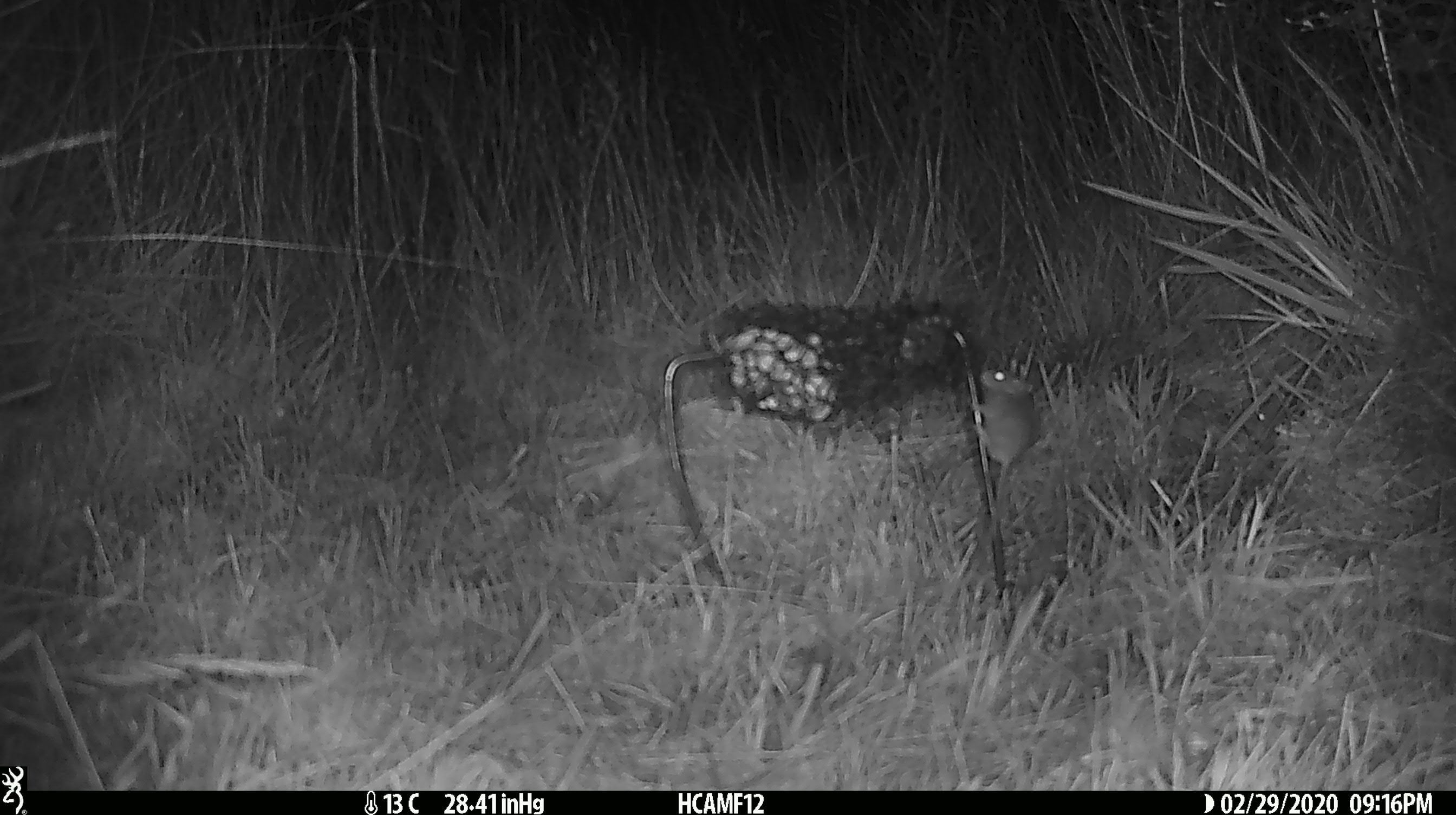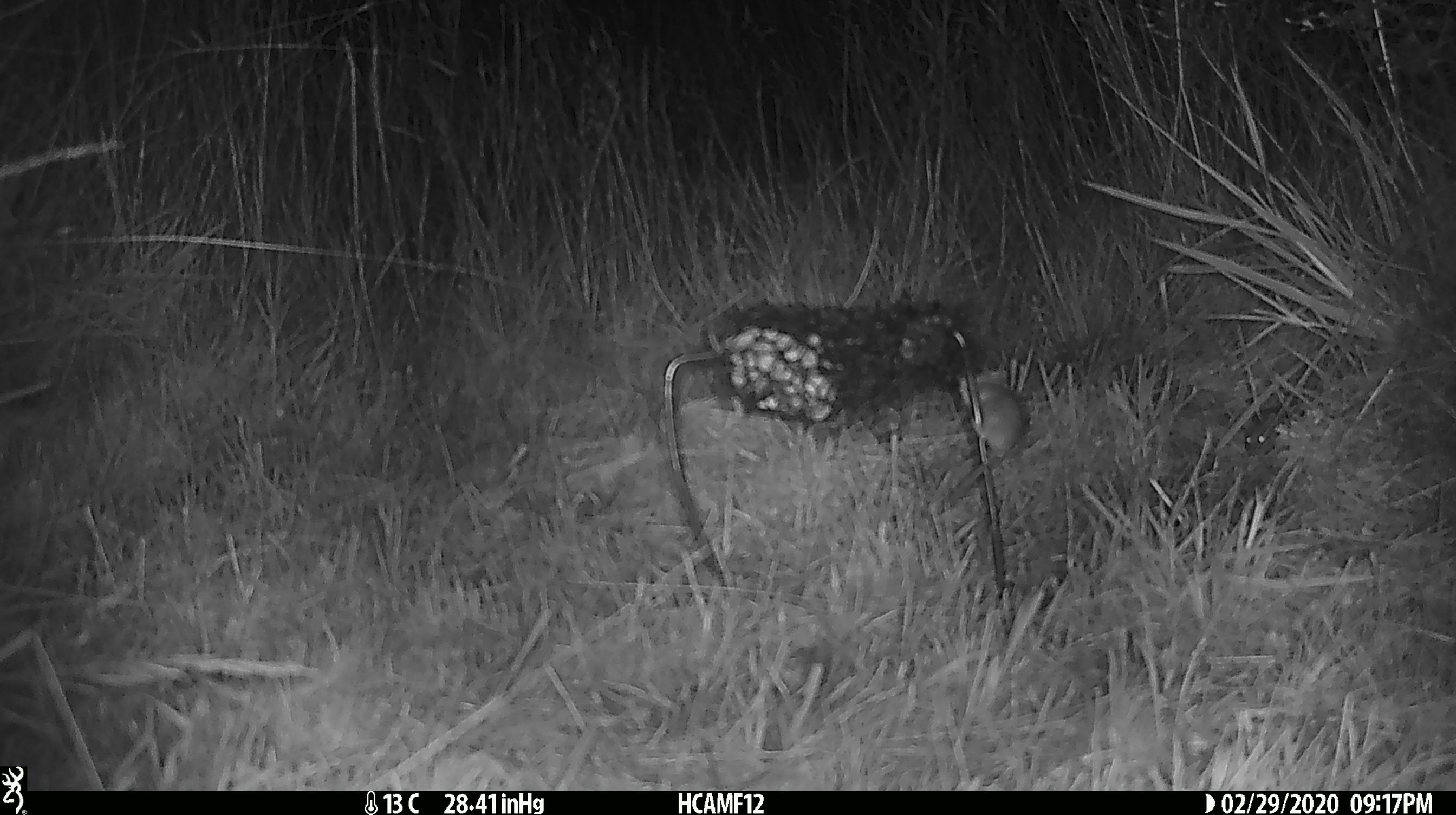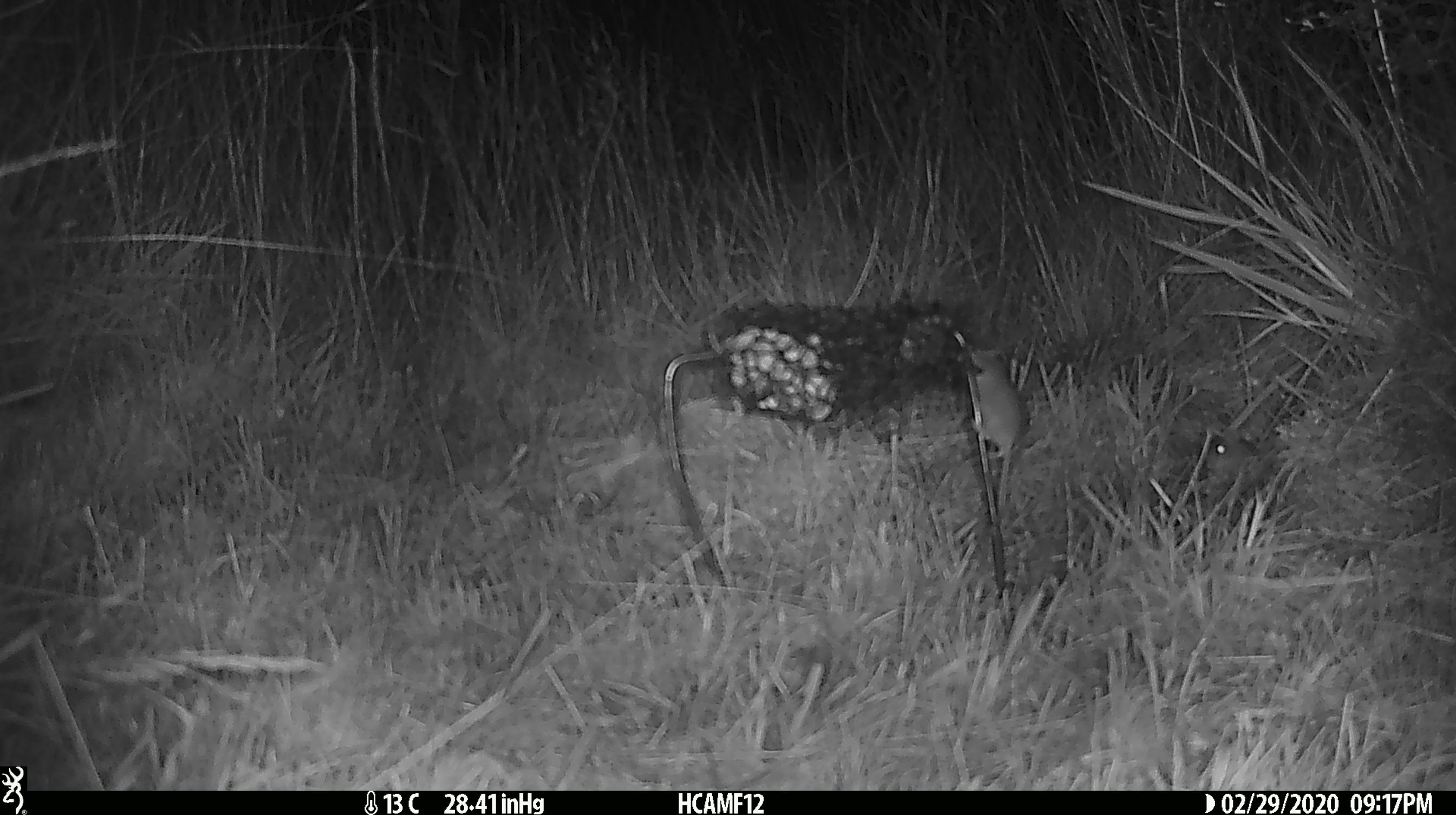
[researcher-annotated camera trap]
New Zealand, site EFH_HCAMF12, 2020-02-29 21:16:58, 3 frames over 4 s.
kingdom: Animalia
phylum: Chordata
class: Mammalia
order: Rodentia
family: Muridae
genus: Mus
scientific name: Mus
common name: mouse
Mouse (Mus).